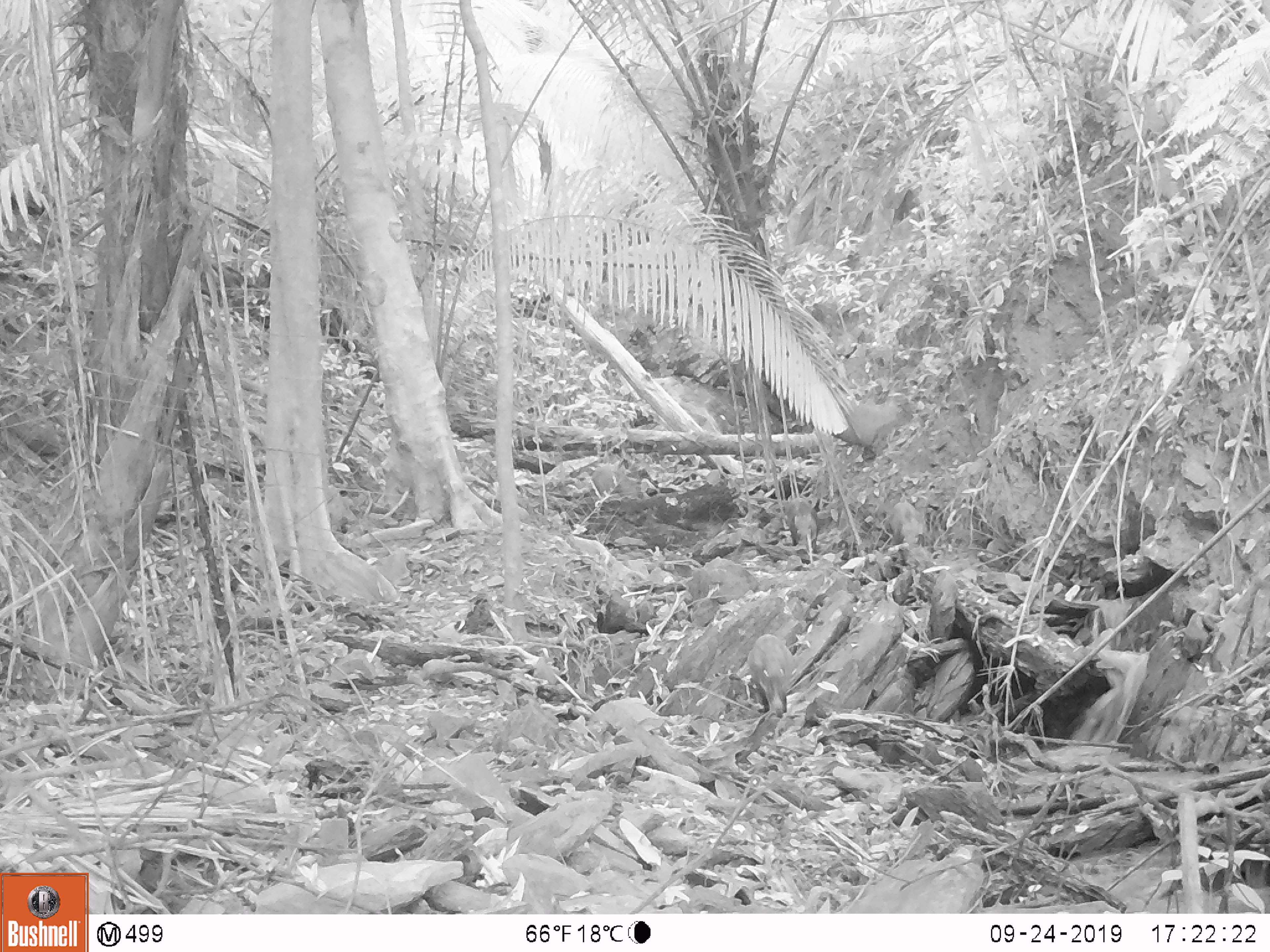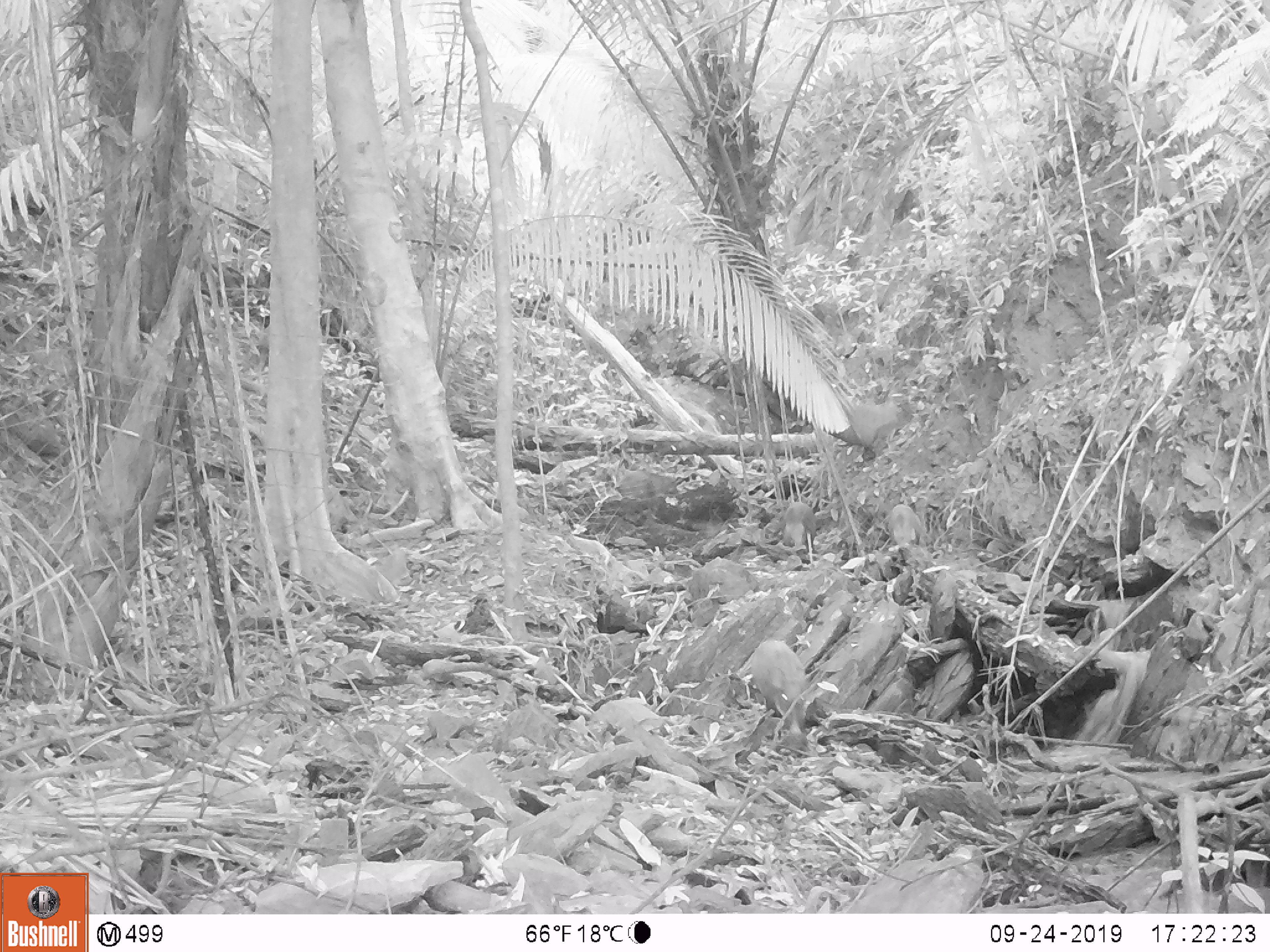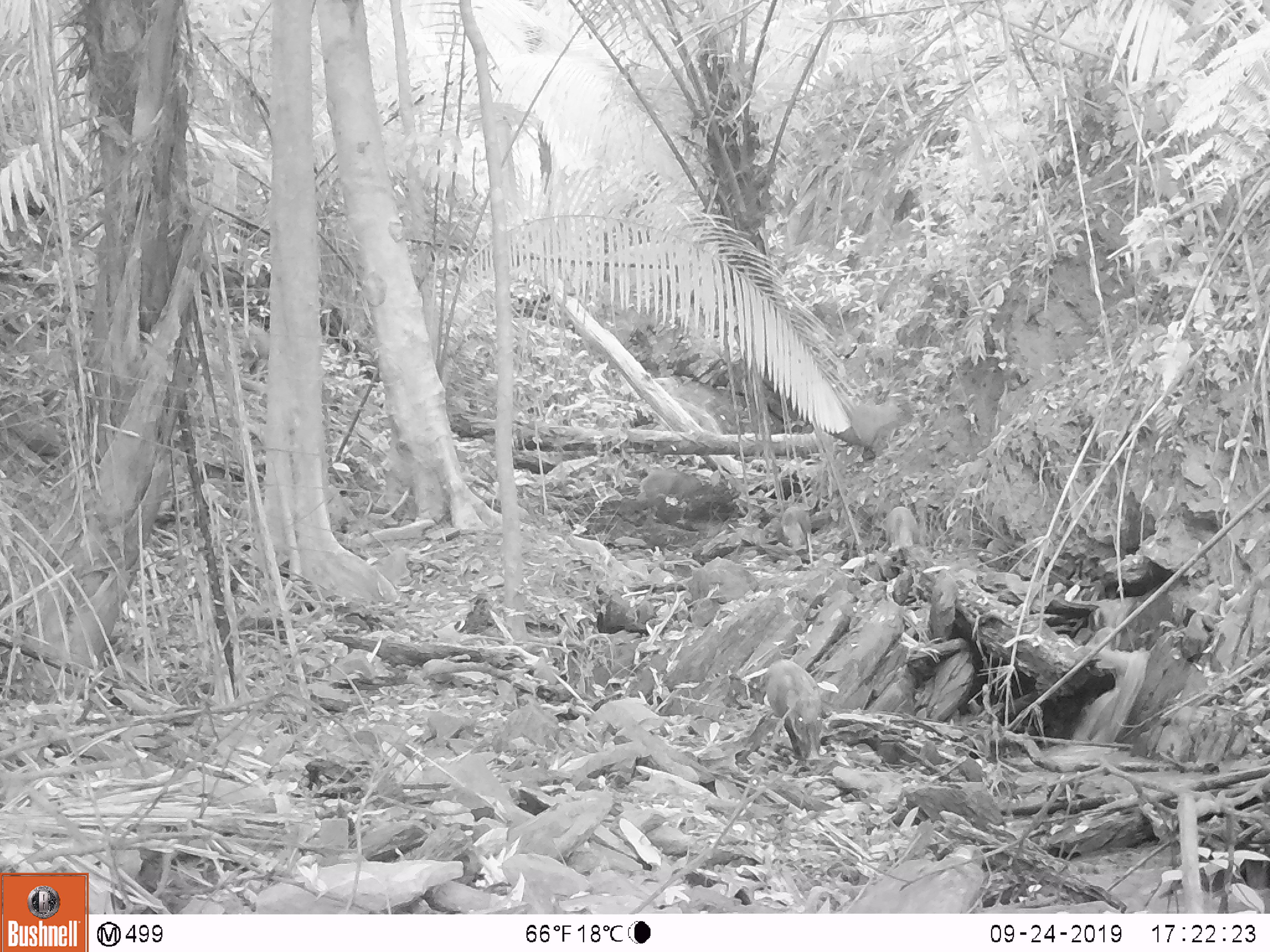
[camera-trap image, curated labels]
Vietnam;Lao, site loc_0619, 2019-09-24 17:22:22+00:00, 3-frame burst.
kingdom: Animalia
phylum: Chordata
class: Mammalia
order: Artiodactyla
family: Suidae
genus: Sus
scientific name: Sus scrofa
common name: eurasian wild pig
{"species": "eurasian wild pig (Sus scrofa)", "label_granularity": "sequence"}